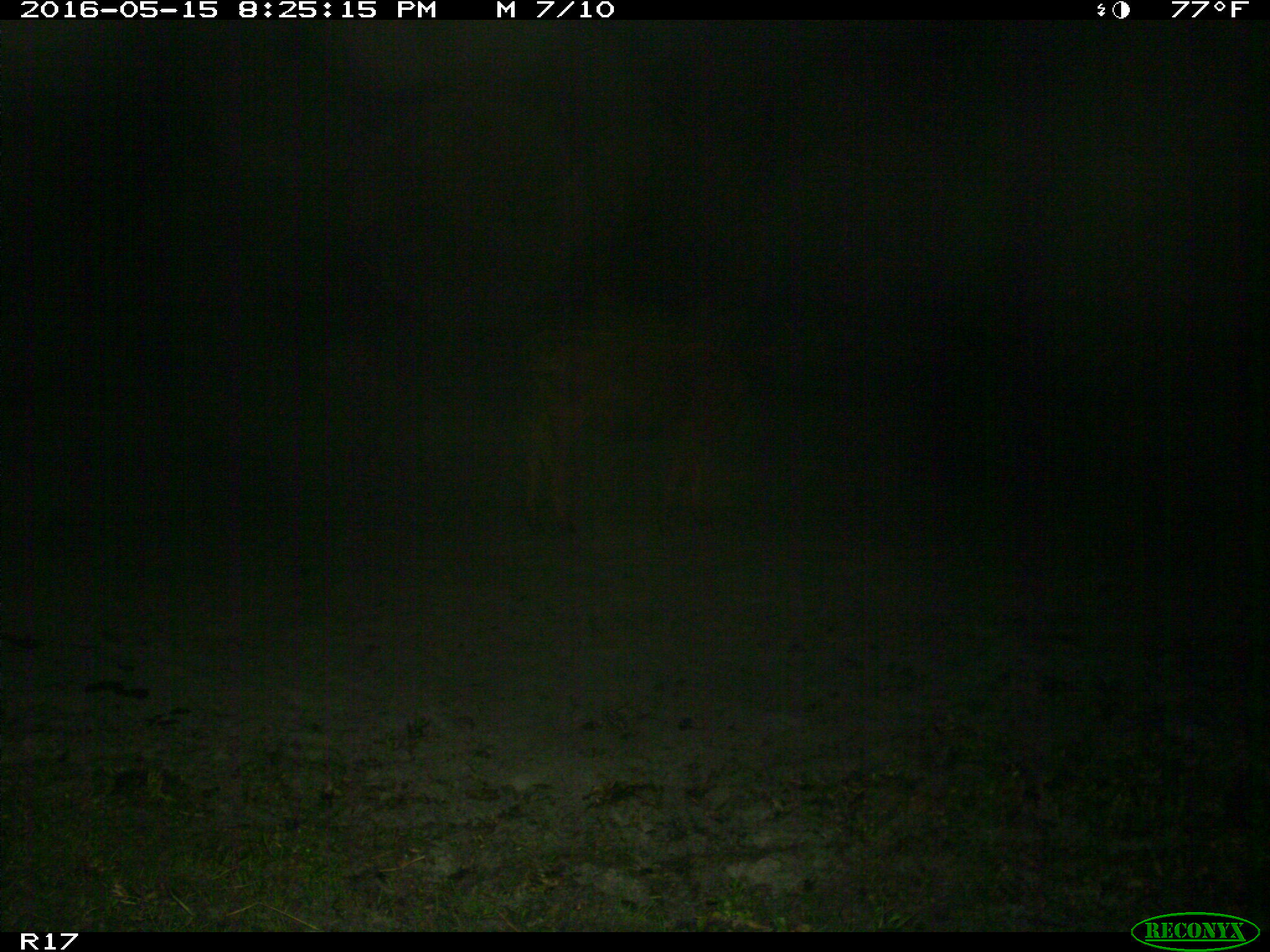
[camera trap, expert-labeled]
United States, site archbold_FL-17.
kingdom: Animalia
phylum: Chordata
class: Mammalia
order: Artiodactyla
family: Bovidae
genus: Bos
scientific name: Bos taurus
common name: domestic cow